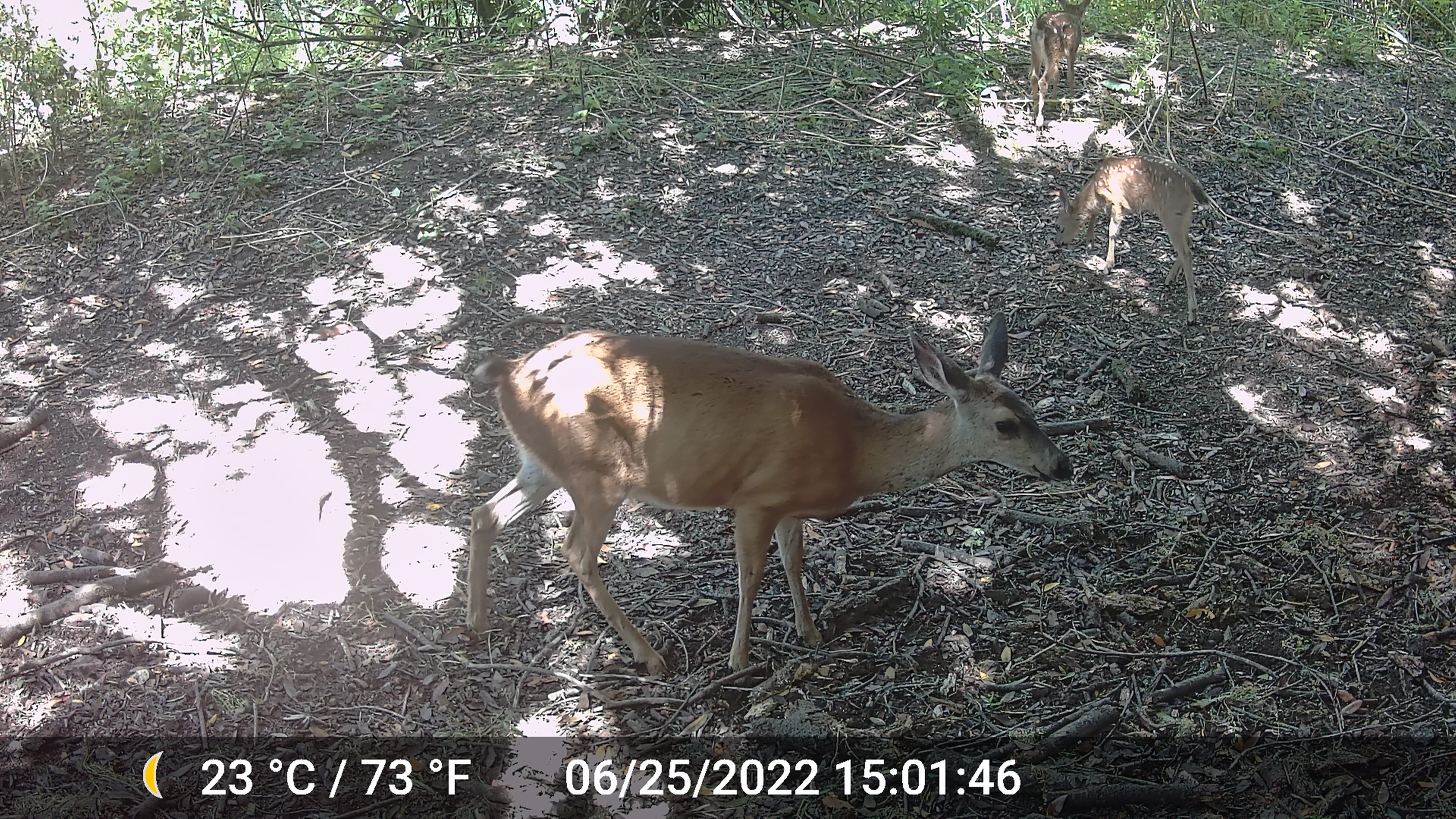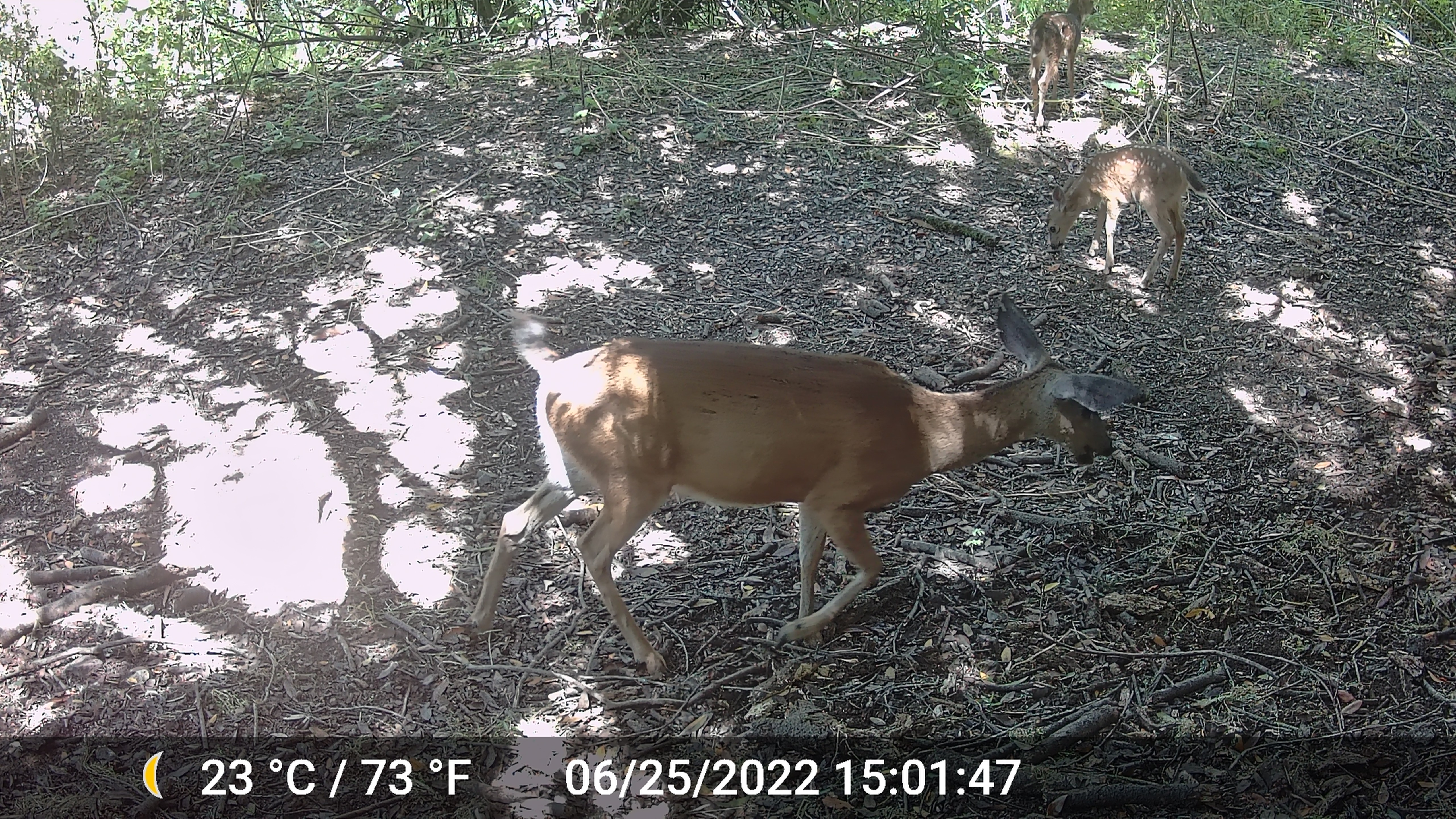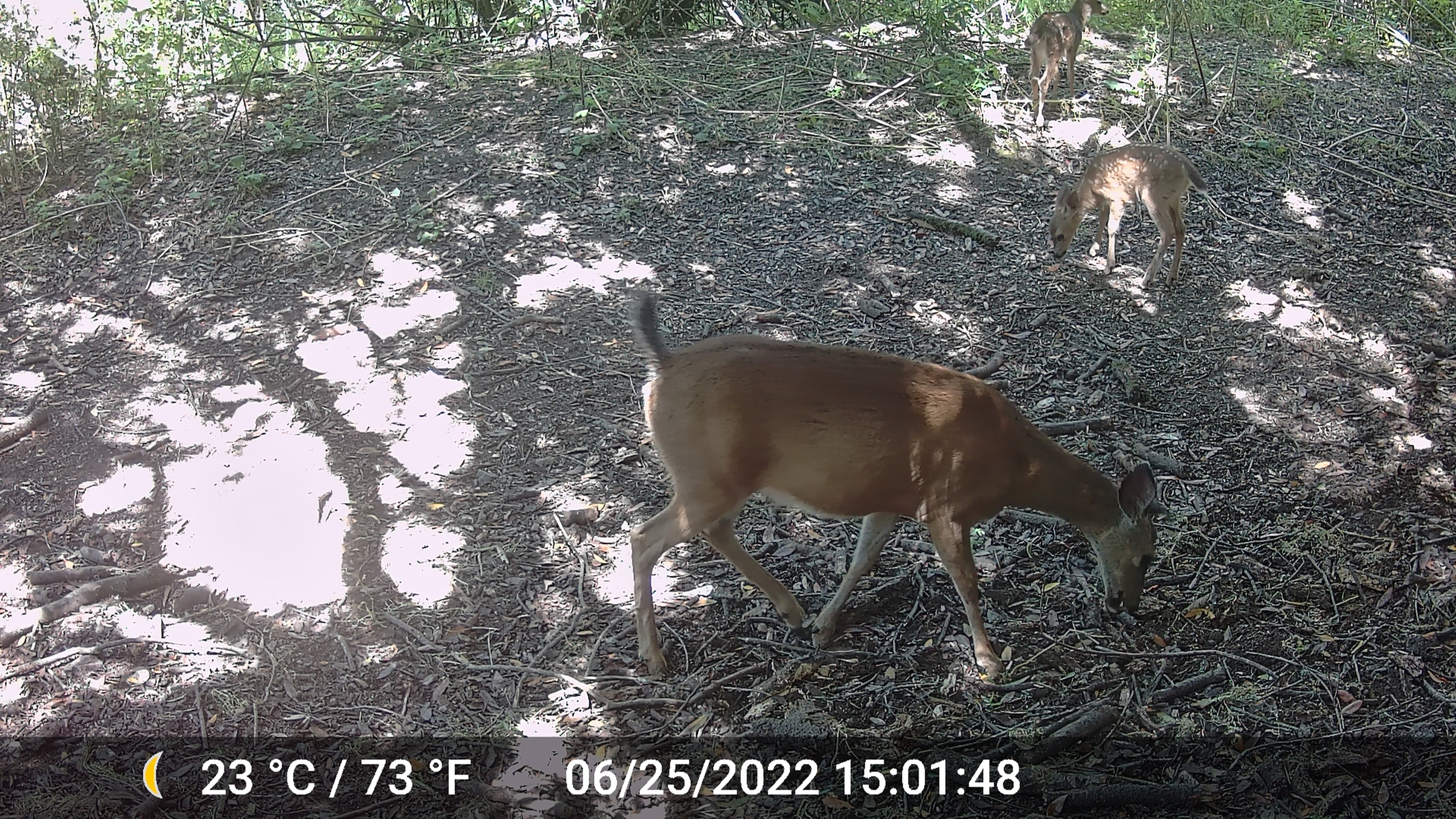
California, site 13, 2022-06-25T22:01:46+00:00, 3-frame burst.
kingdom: Animalia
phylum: Chordata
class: Mammalia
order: Artiodactyla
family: Cervidae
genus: Odocoileus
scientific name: Odocoileus hemionus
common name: mule deer